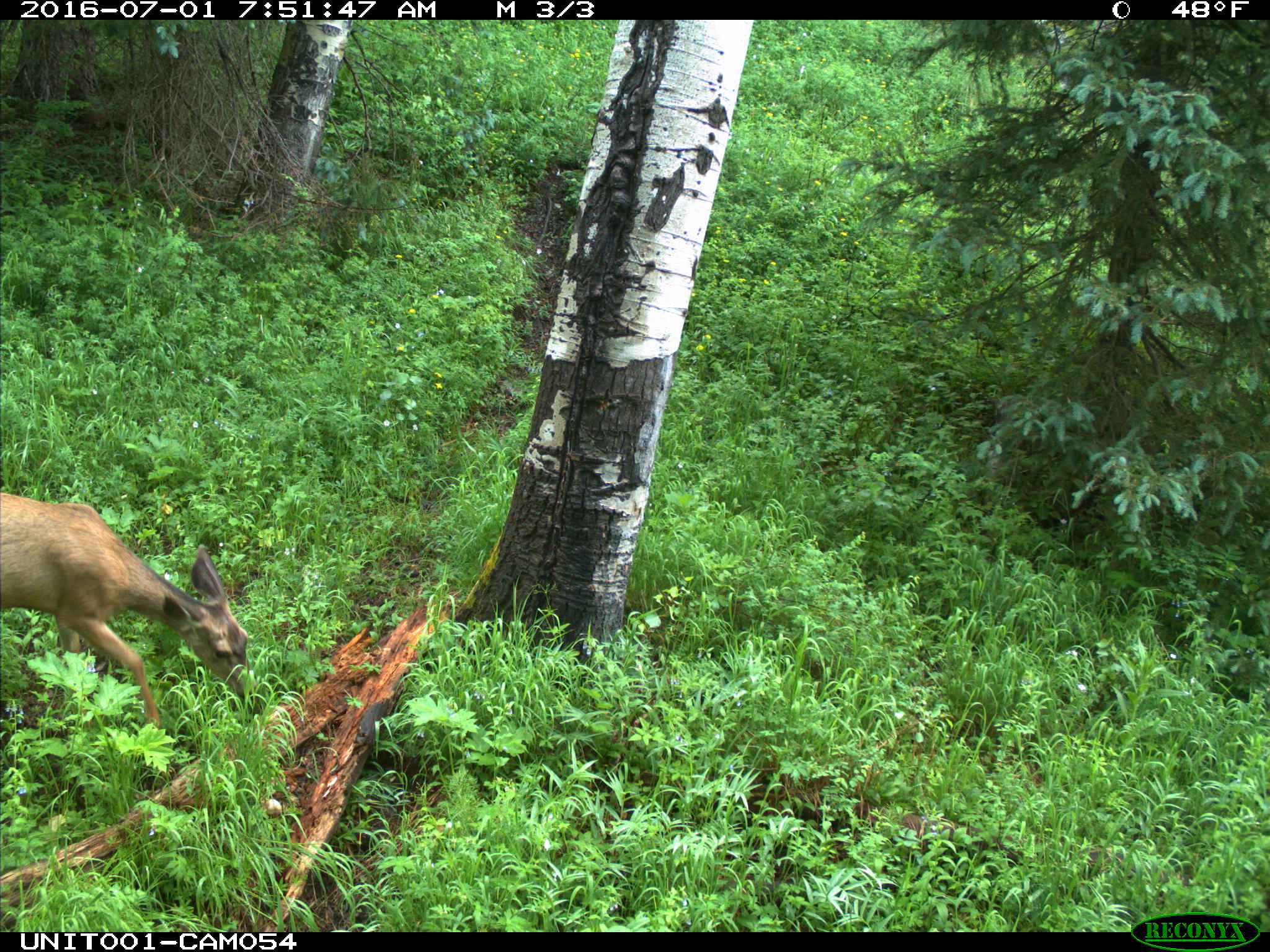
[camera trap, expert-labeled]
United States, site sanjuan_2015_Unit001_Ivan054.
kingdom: Animalia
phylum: Chordata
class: Mammalia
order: Artiodactyla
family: Cervidae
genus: Odocoileus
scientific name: Odocoileus hemionus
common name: mule deer